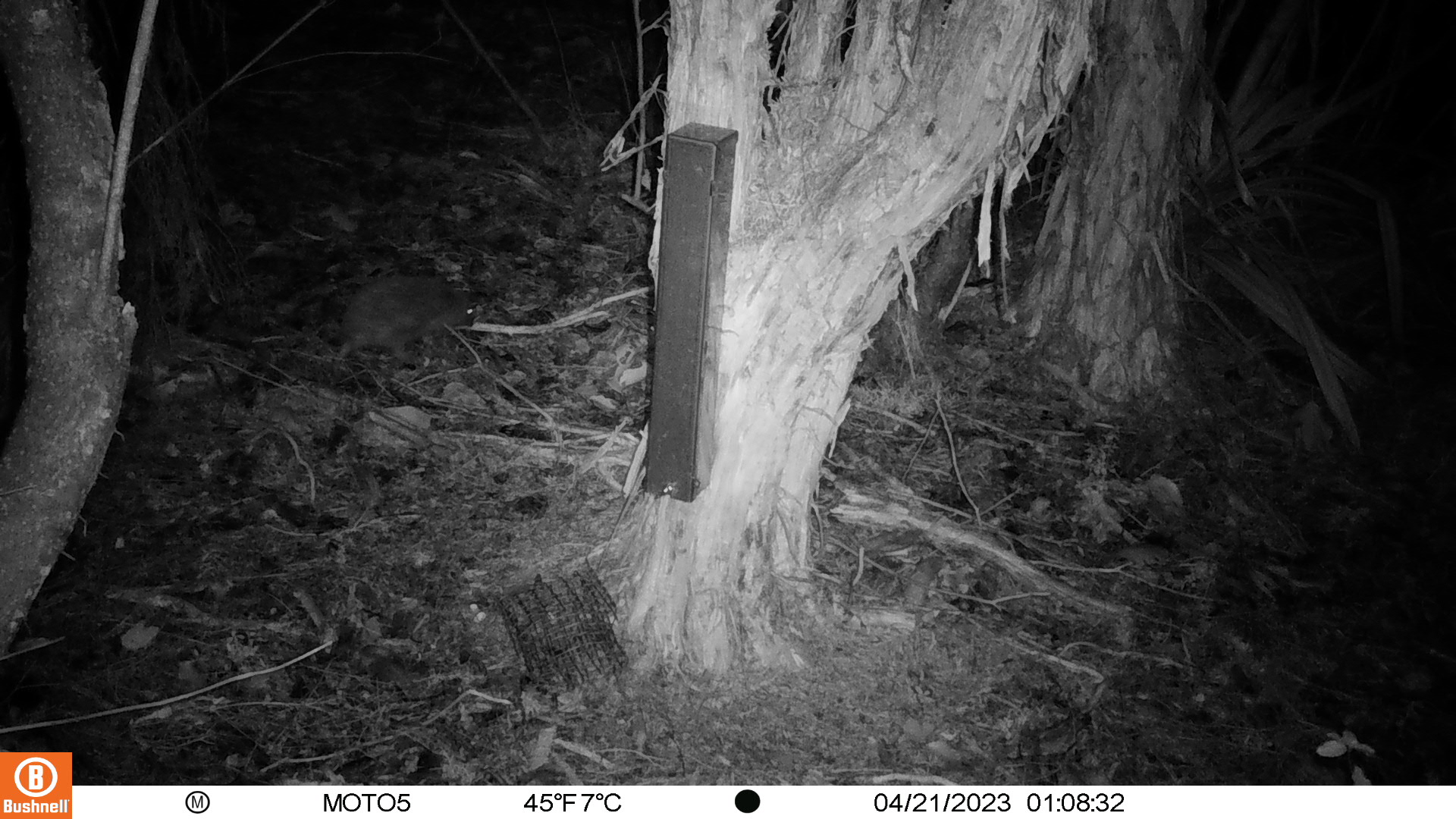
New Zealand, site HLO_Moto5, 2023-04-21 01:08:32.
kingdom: Animalia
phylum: Chordata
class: Mammalia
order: Eulipotyphla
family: Erinaceidae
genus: Erinaceus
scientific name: Erinaceus europaeus europaeus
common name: european hedgehog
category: hedgehog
Hedgehog (european hedgehog) (Erinaceus europaeus europaeus).